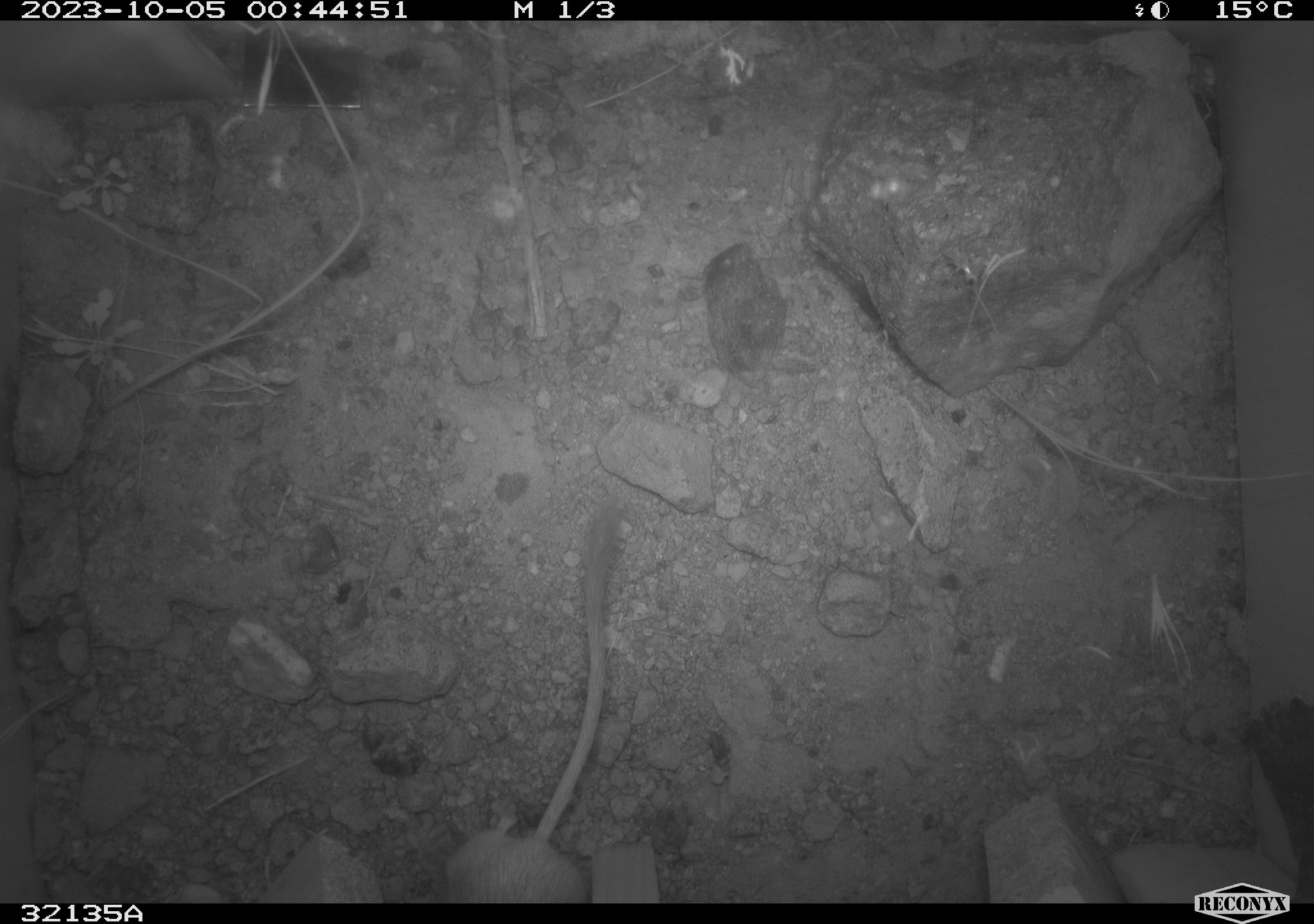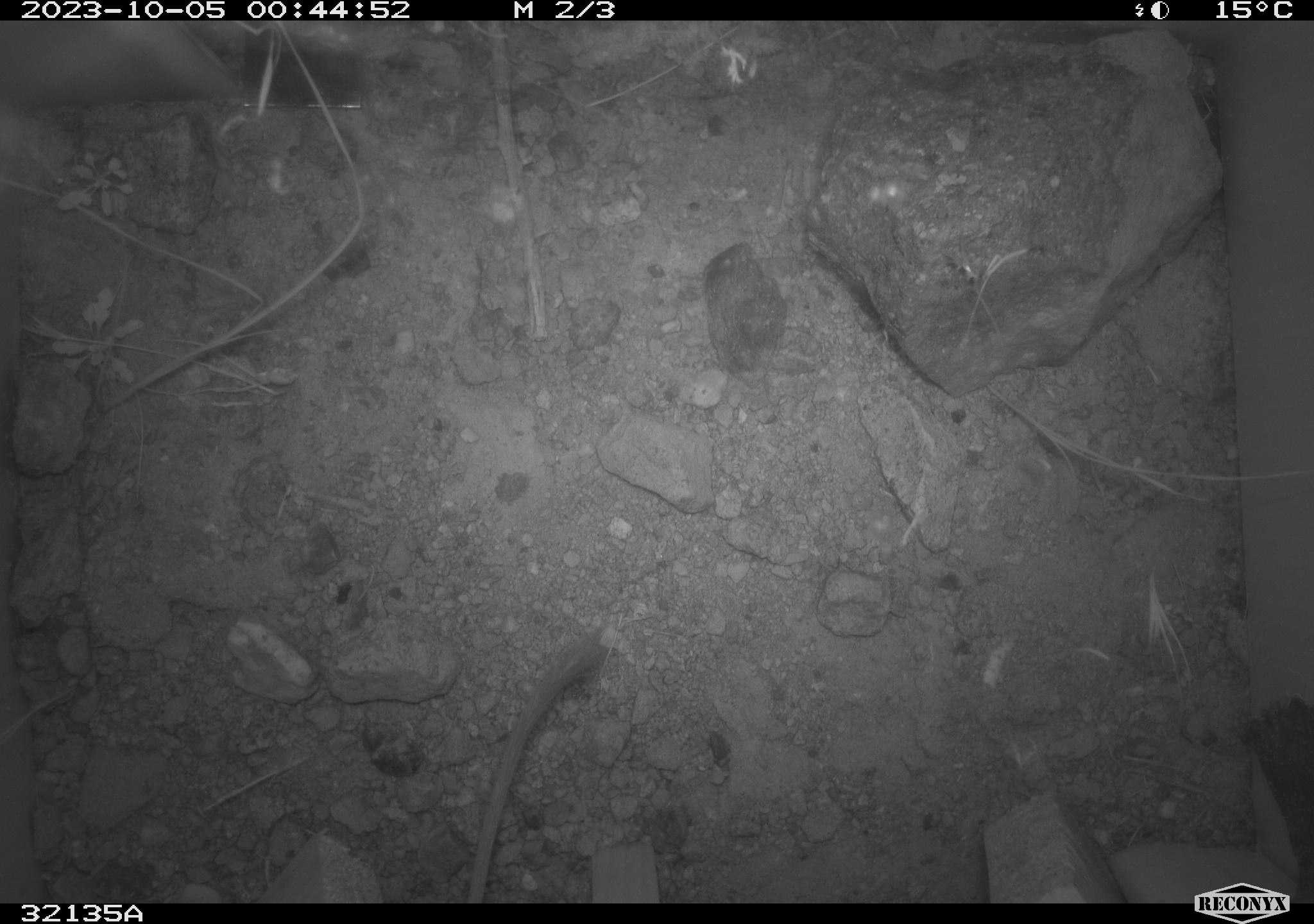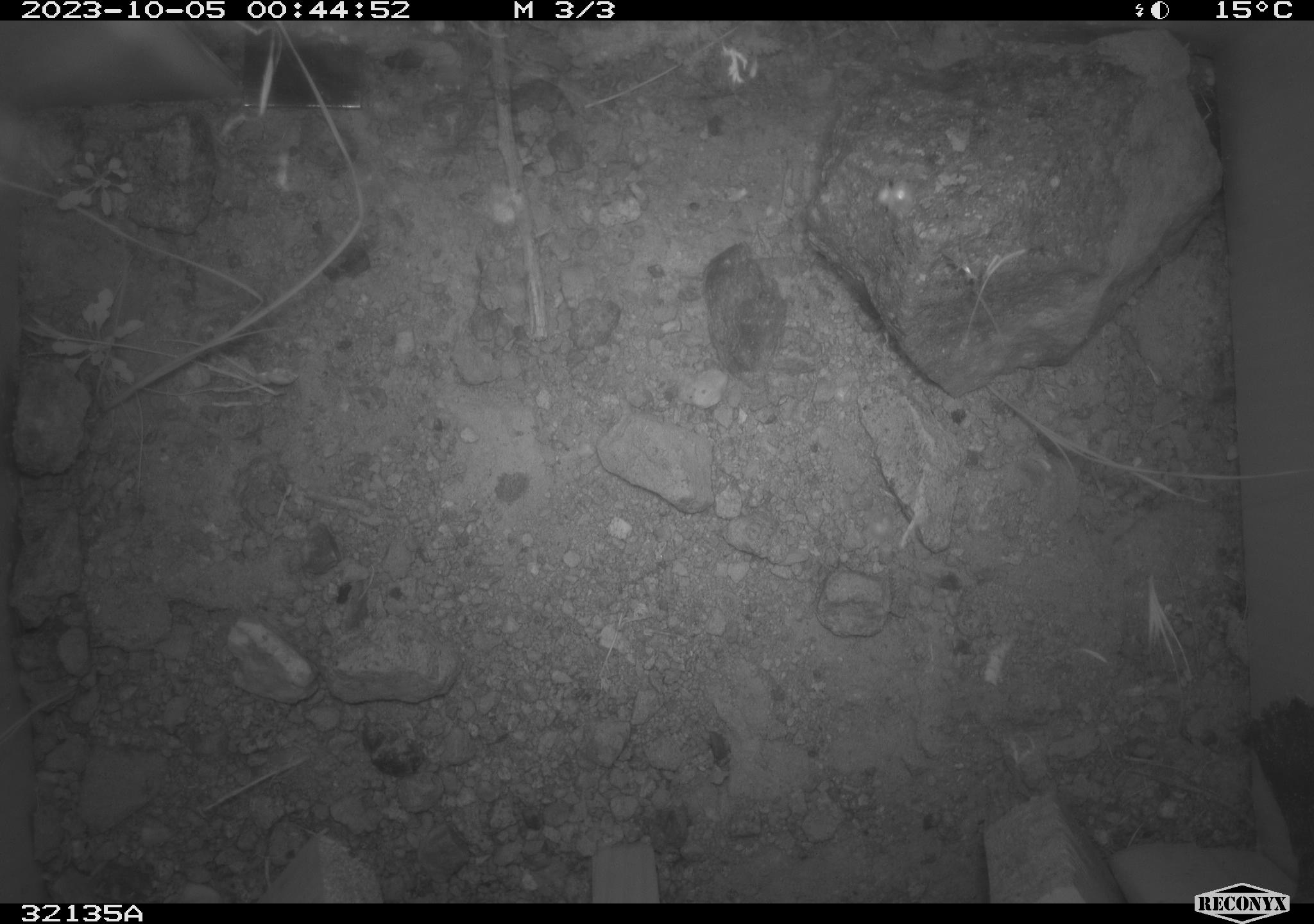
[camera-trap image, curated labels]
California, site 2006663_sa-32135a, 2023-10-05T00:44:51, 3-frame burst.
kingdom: Animalia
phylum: Chordata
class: Mammalia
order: Rodentia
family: Heteromyidae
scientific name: Heteromyidae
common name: kangaroo rats and pocket mice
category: heteromyidae family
Heteromyidae family (kangaroo rats and pocket mice) (Heteromyidae).